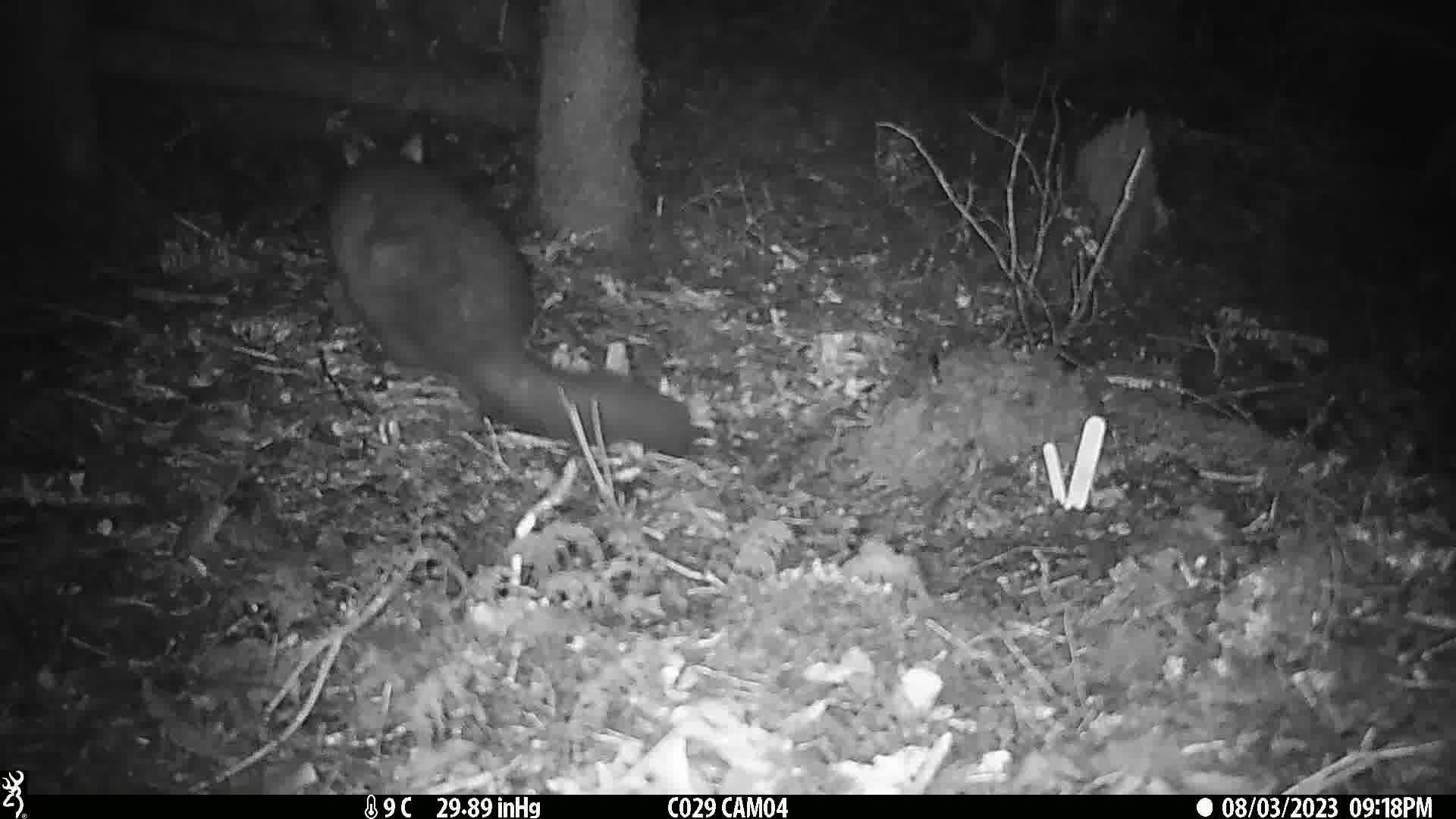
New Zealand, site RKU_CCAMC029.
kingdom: Animalia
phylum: Chordata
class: Mammalia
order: Diprotodontia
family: Phalangeridae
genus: Trichosurus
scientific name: Trichosurus vulpecula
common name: common brushtail possum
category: possum